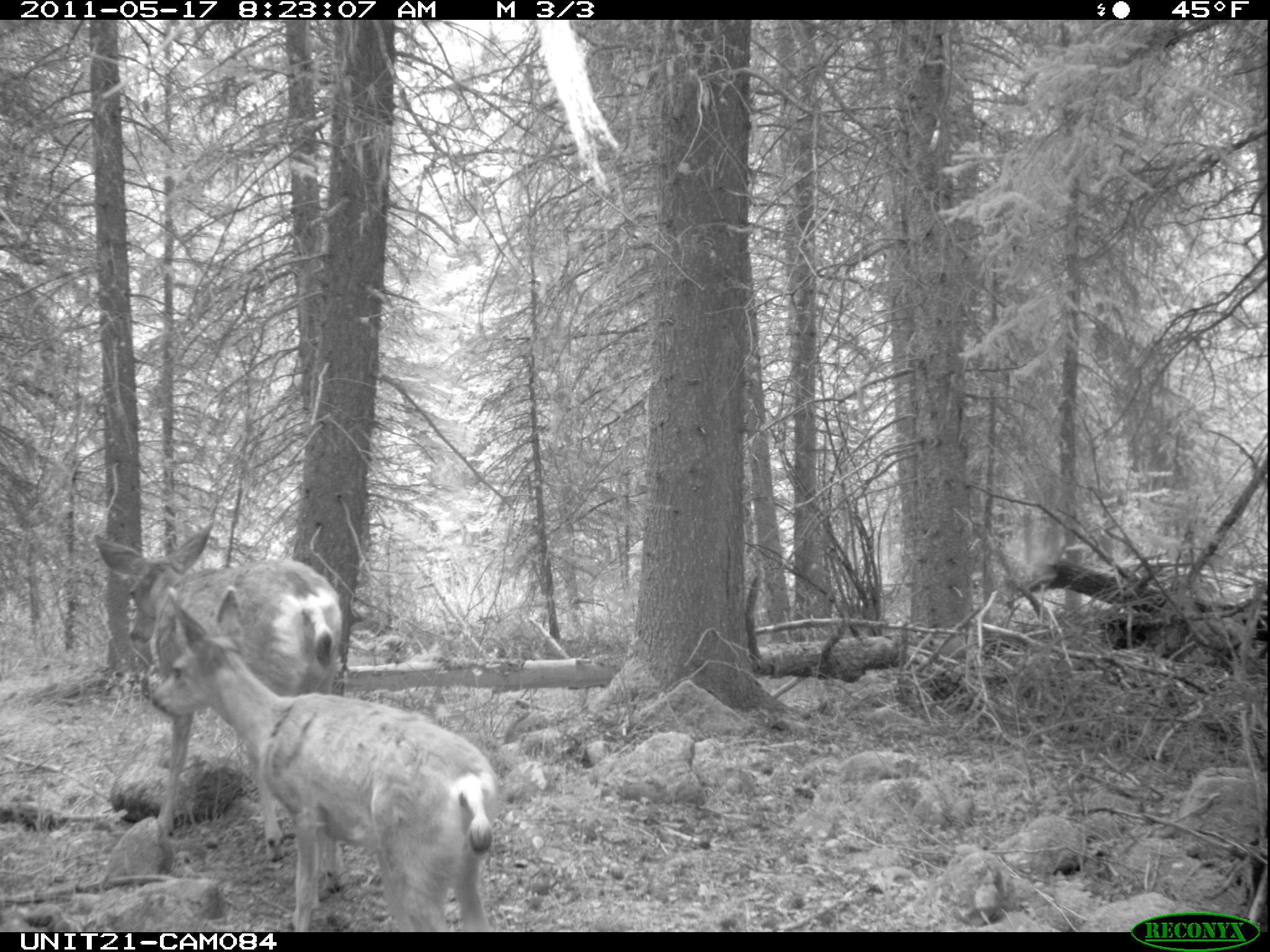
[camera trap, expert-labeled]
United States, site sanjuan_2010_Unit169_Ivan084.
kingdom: Animalia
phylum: Chordata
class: Mammalia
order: Artiodactyla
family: Cervidae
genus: Odocoileus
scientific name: Odocoileus hemionus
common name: mule deer